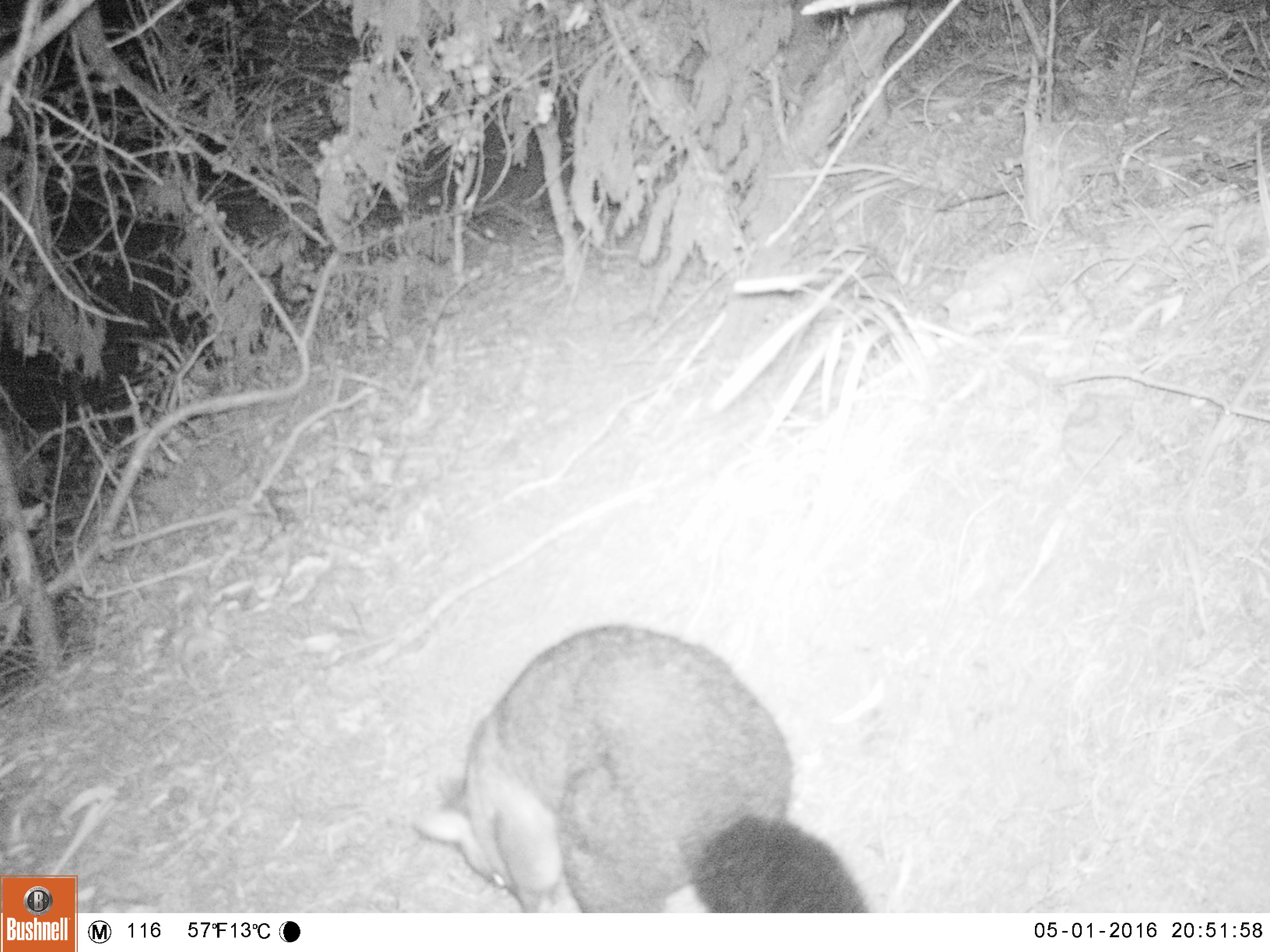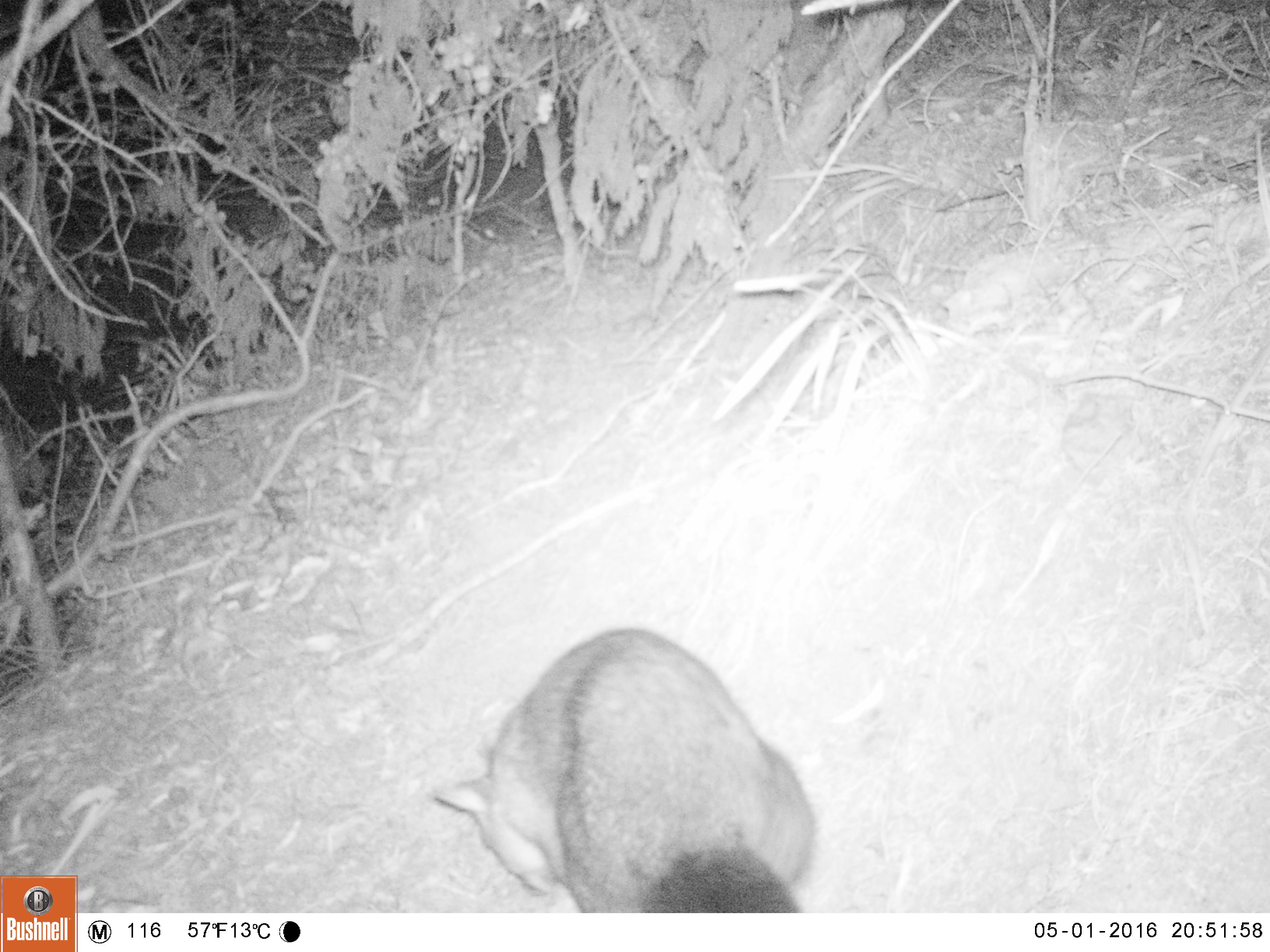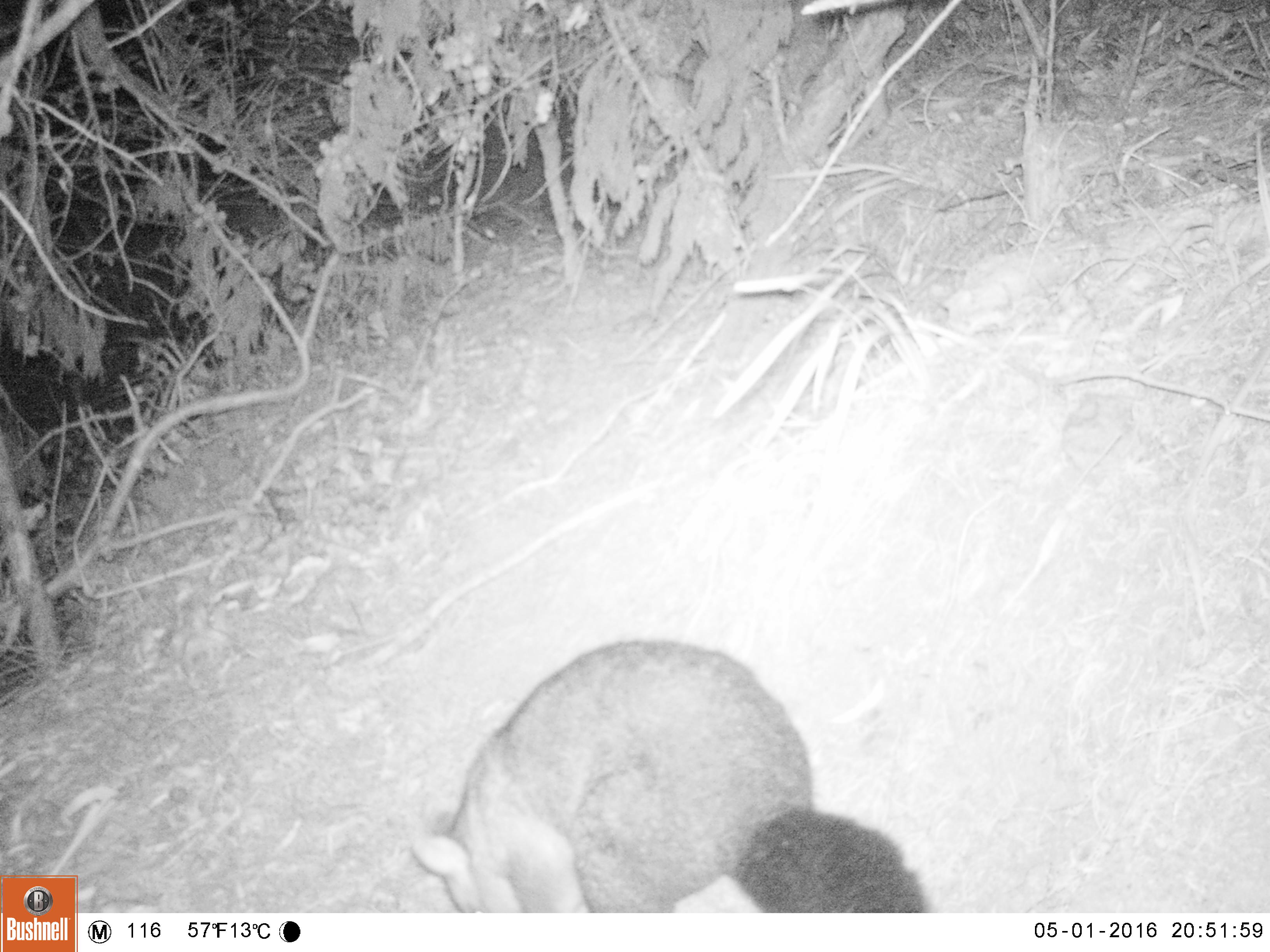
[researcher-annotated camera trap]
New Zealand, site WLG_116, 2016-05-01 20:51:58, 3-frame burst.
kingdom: Animalia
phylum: Chordata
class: Mammalia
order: Diprotodontia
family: Phalangeridae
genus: Trichosurus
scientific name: Trichosurus vulpecula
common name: common brushtail possum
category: possum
Possum (common brushtail possum) (Trichosurus vulpecula).